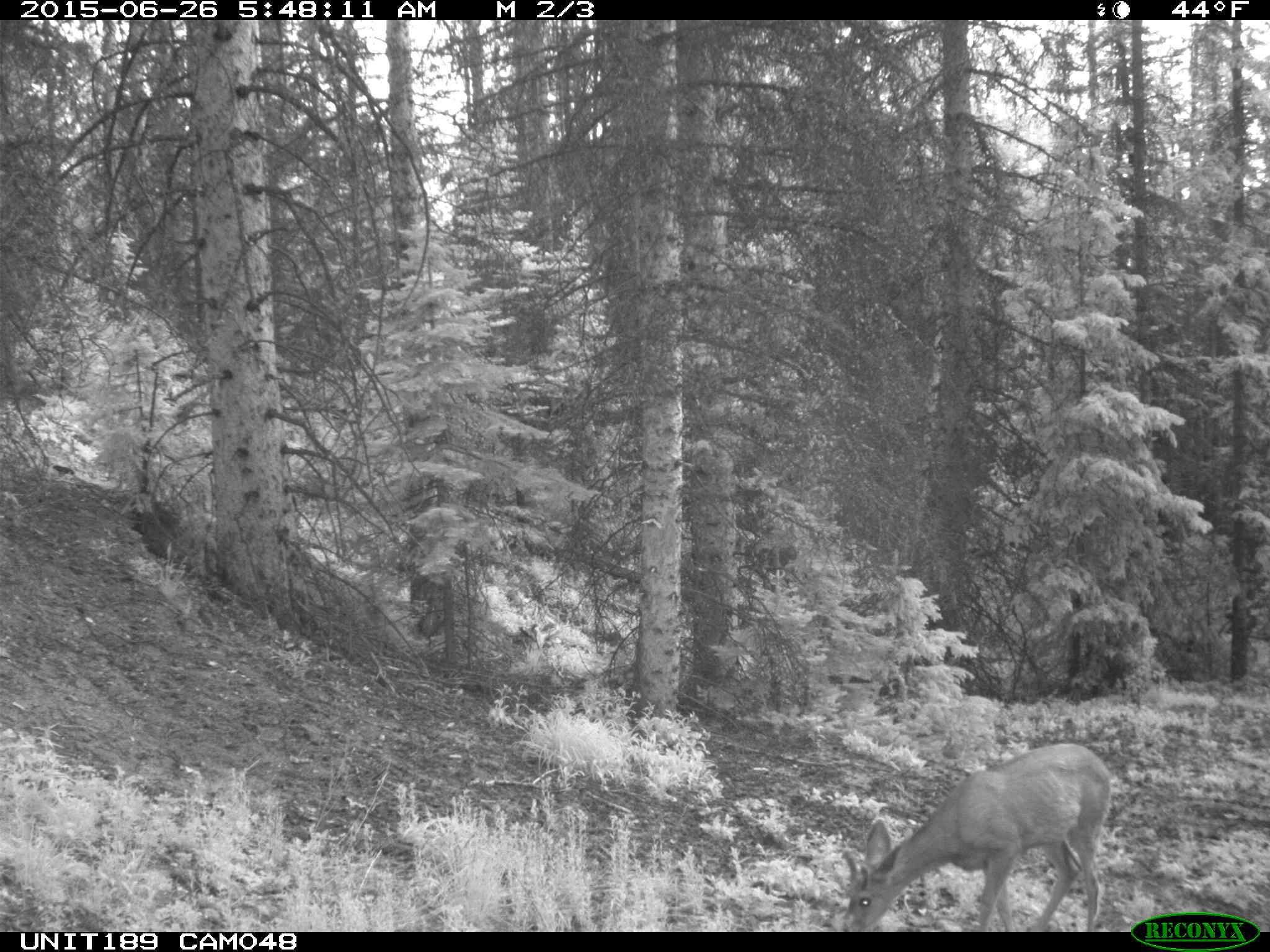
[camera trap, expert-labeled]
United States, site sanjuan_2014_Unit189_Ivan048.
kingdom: Animalia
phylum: Chordata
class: Mammalia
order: Artiodactyla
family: Cervidae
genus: Odocoileus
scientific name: Odocoileus hemionus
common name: mule deer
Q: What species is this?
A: Odocoileus hemionus (mule deer).